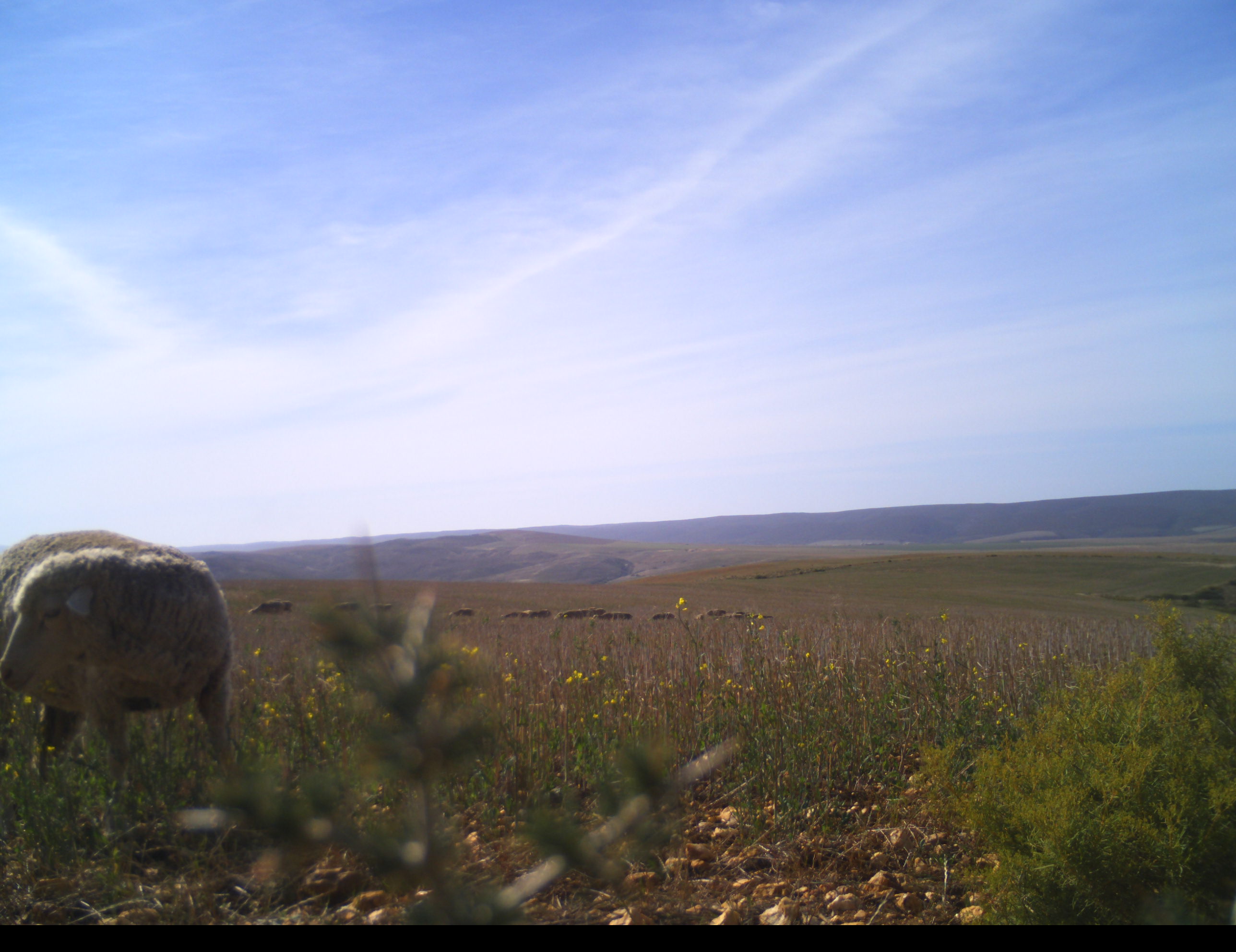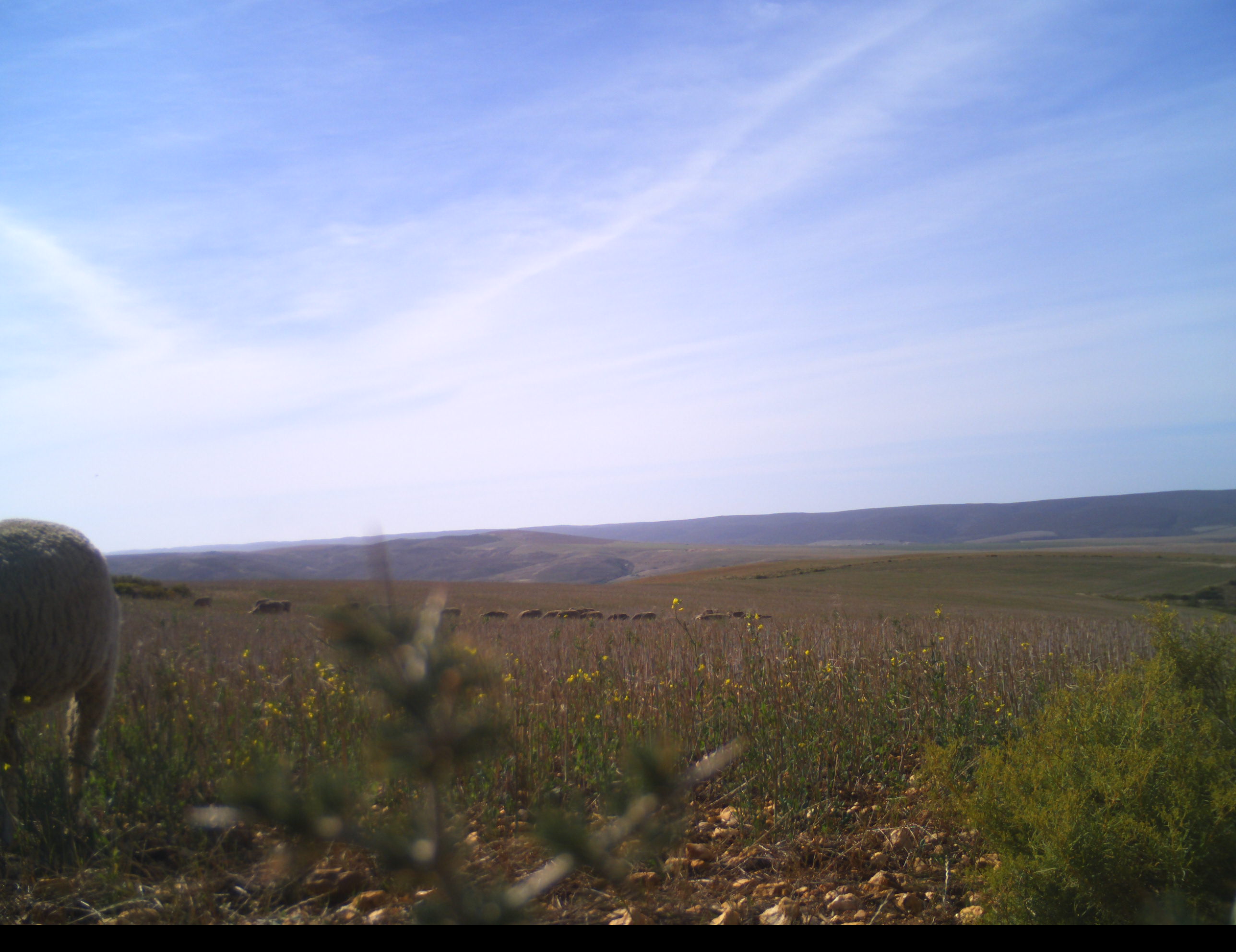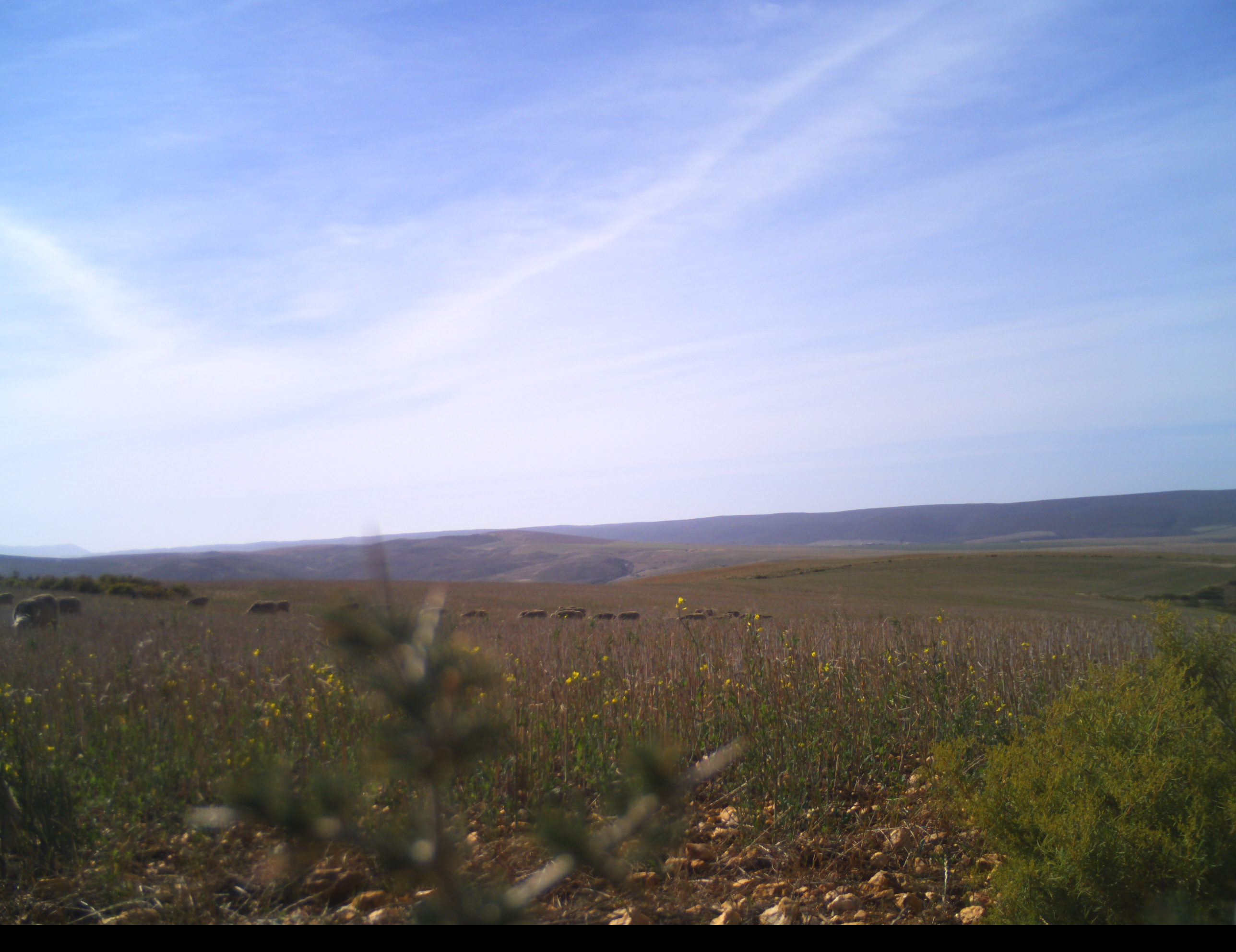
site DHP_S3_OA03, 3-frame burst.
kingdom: Animalia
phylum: Chordata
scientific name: Vertebrata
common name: domestic animal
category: domesticanimal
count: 11-50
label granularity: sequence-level